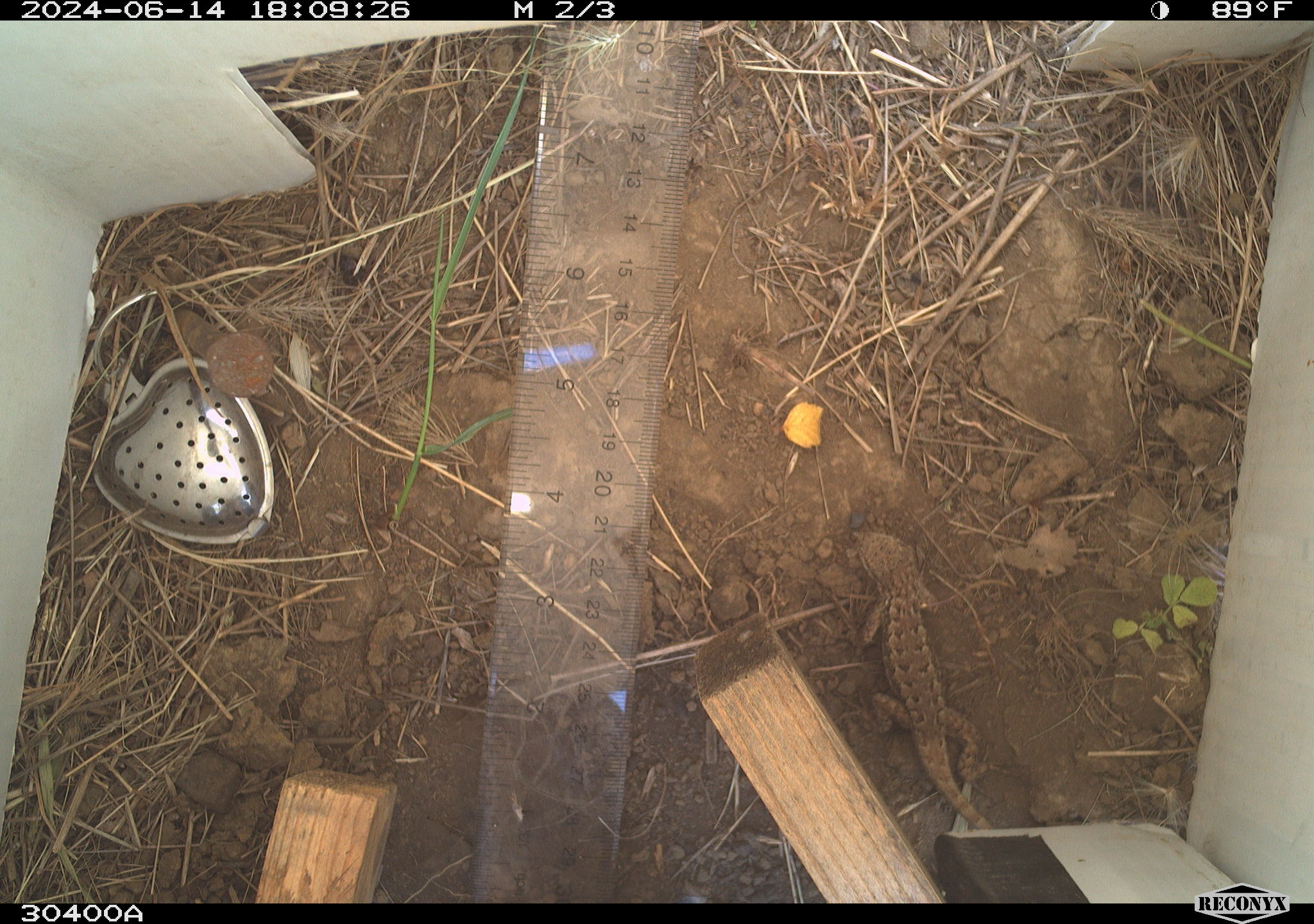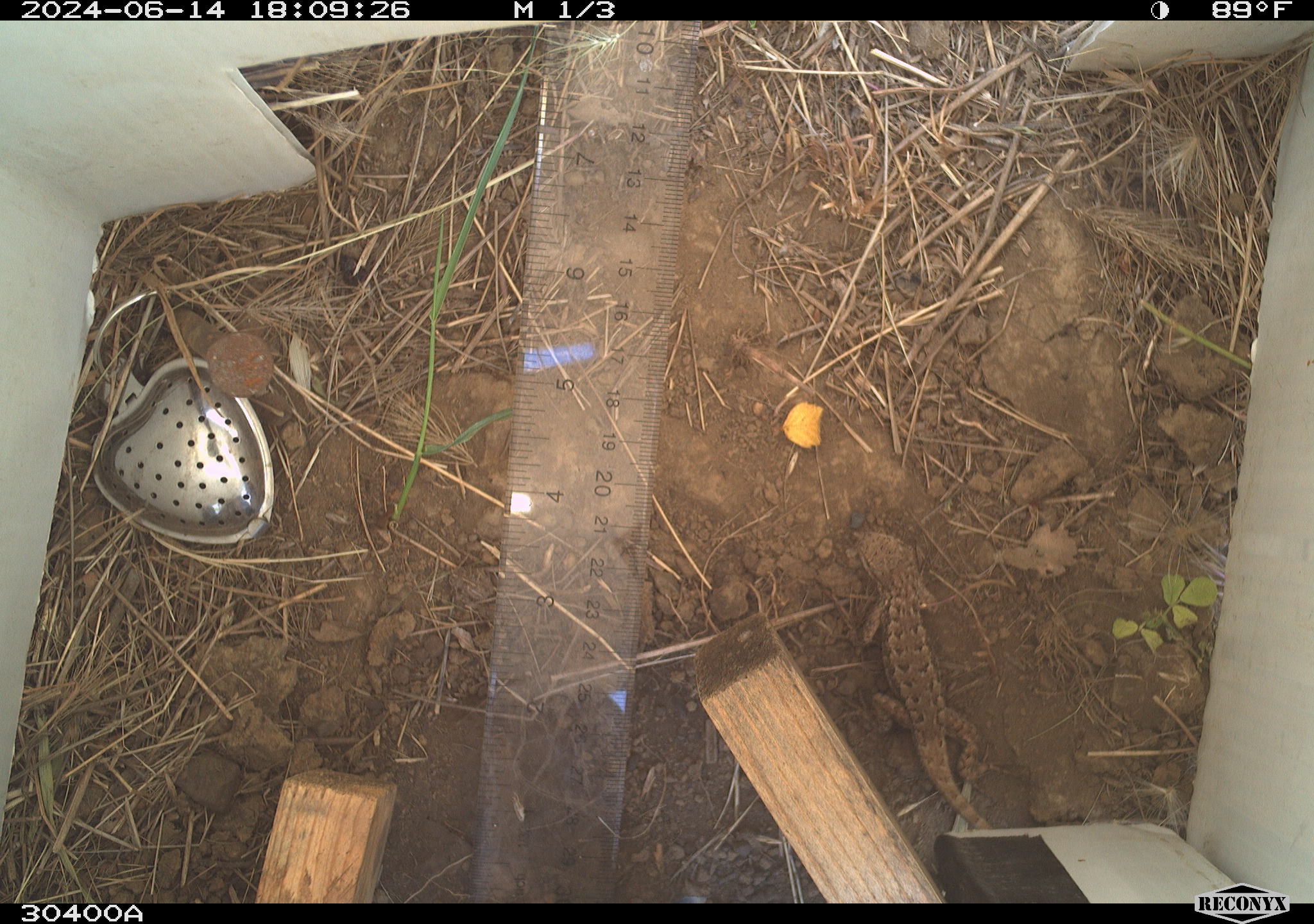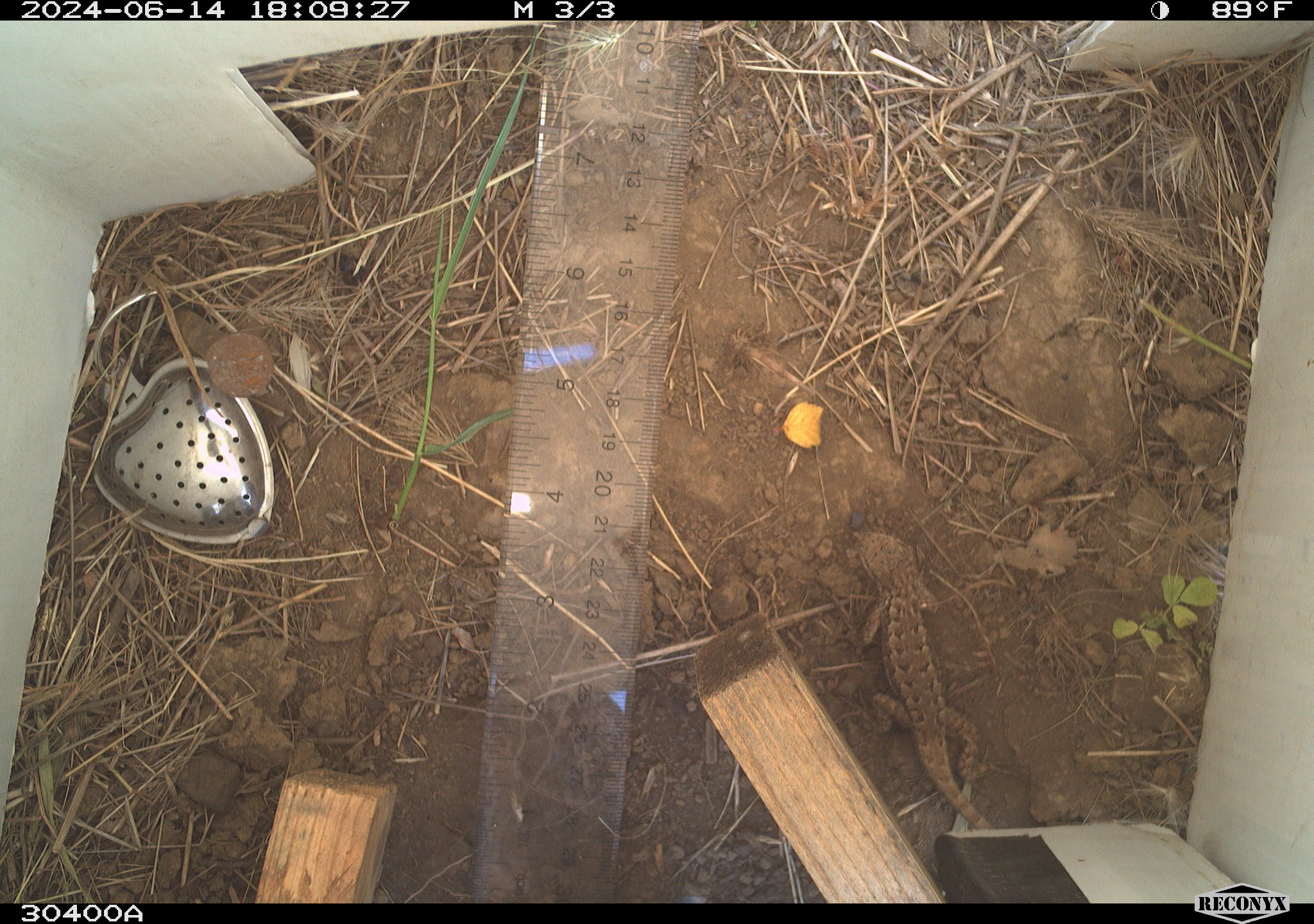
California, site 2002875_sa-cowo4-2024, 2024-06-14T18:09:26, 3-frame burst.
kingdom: Animalia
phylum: Chordata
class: Reptilia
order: Squamata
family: Phrynosomatidae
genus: Sceloporus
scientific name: Sceloporus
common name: spiny lizards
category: sceloporus species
Sceloporus species (spiny lizards) (Sceloporus).